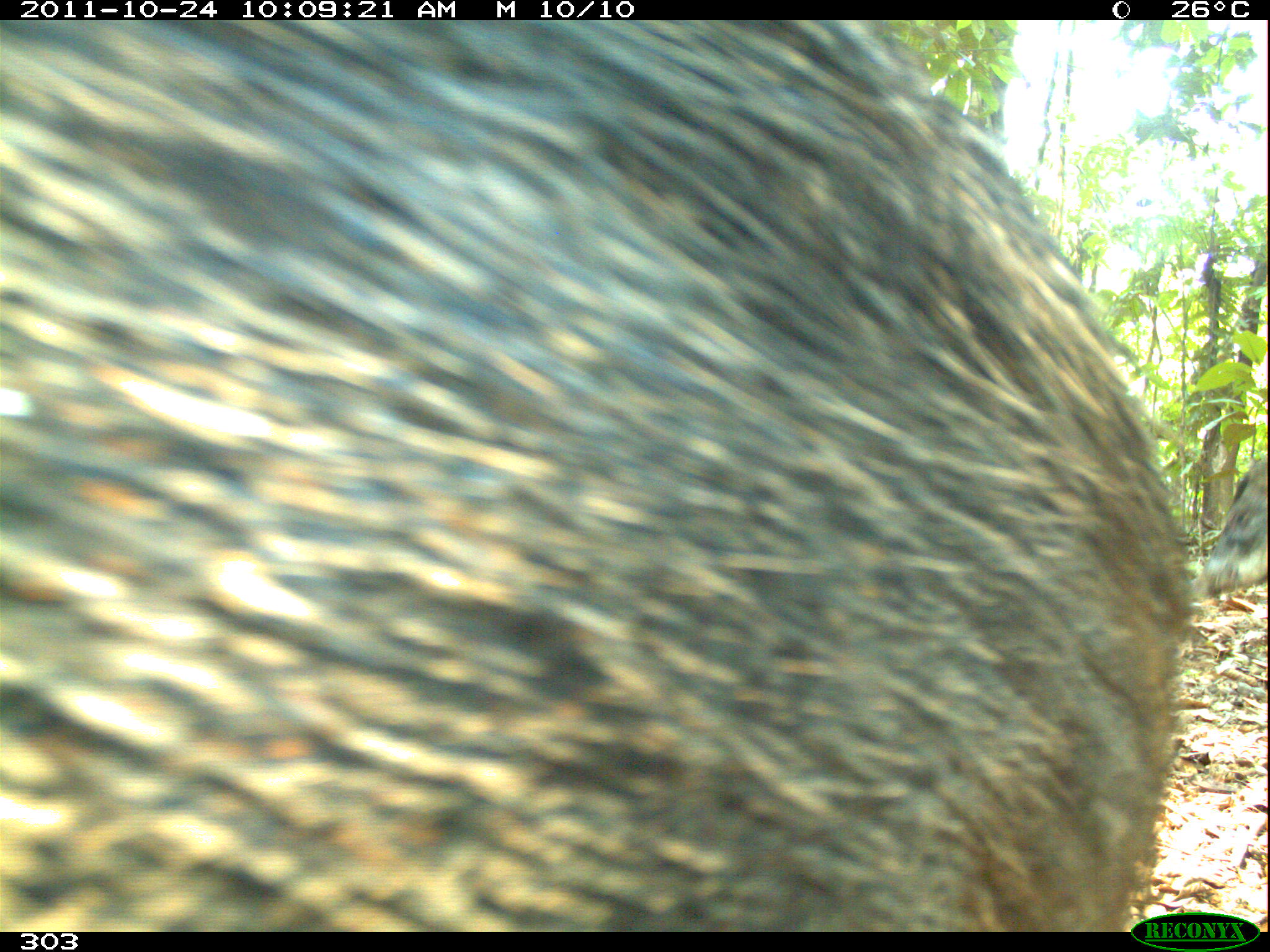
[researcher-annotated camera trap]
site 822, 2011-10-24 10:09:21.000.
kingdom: Animalia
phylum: Chordata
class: Mammalia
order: Artiodactyla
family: Tayassuidae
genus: Tayassu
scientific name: Tayassu pecari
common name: white-lipped peccary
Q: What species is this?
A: Tayassu pecari (white-lipped peccary).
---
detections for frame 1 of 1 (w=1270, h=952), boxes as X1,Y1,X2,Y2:
tayassu pecari: 0,16,1190,933; 1190,451,1268,600